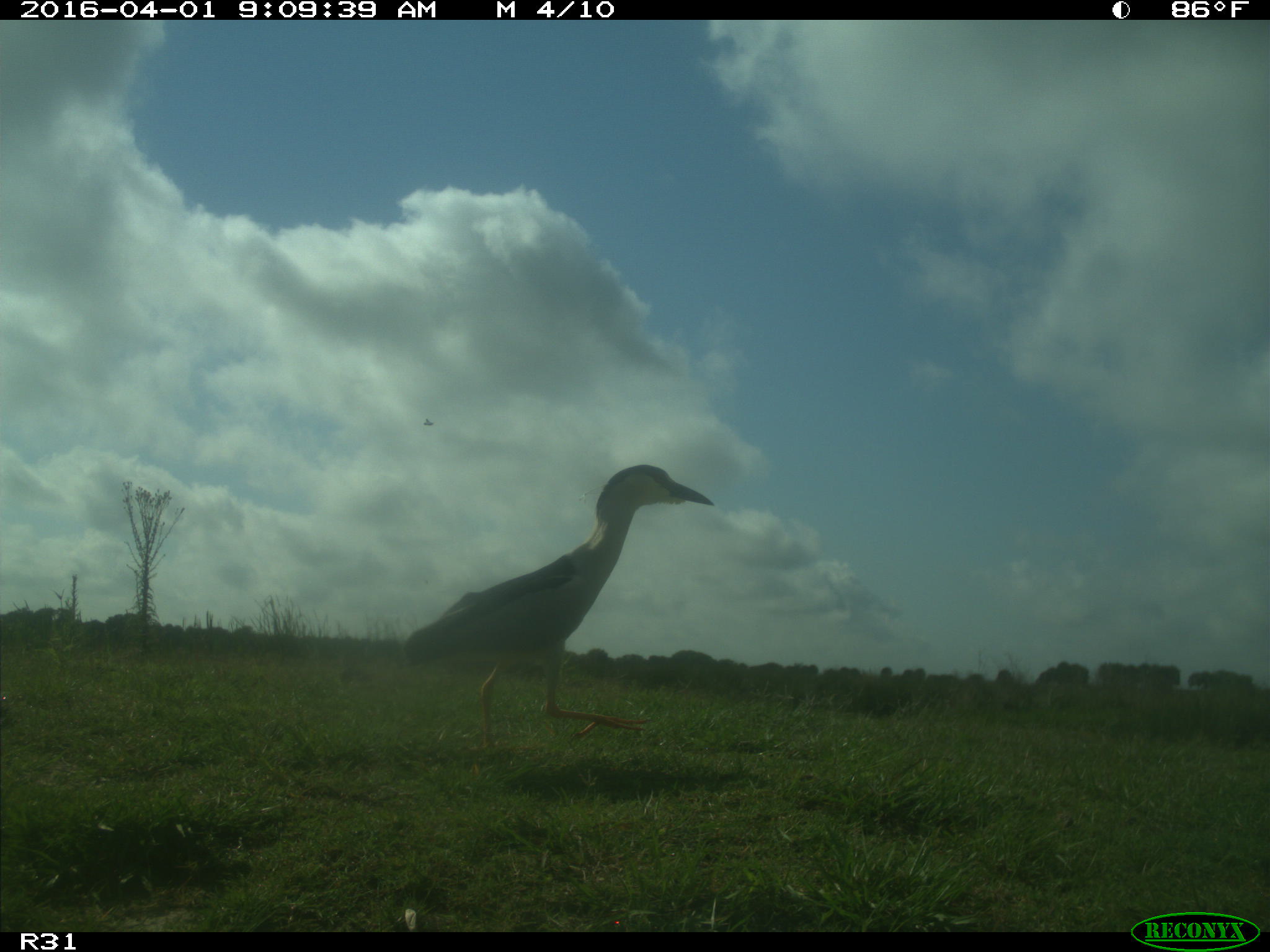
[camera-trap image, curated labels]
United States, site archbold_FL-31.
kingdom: Animalia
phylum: Chordata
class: Aves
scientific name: Aves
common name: birds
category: unidentified bird